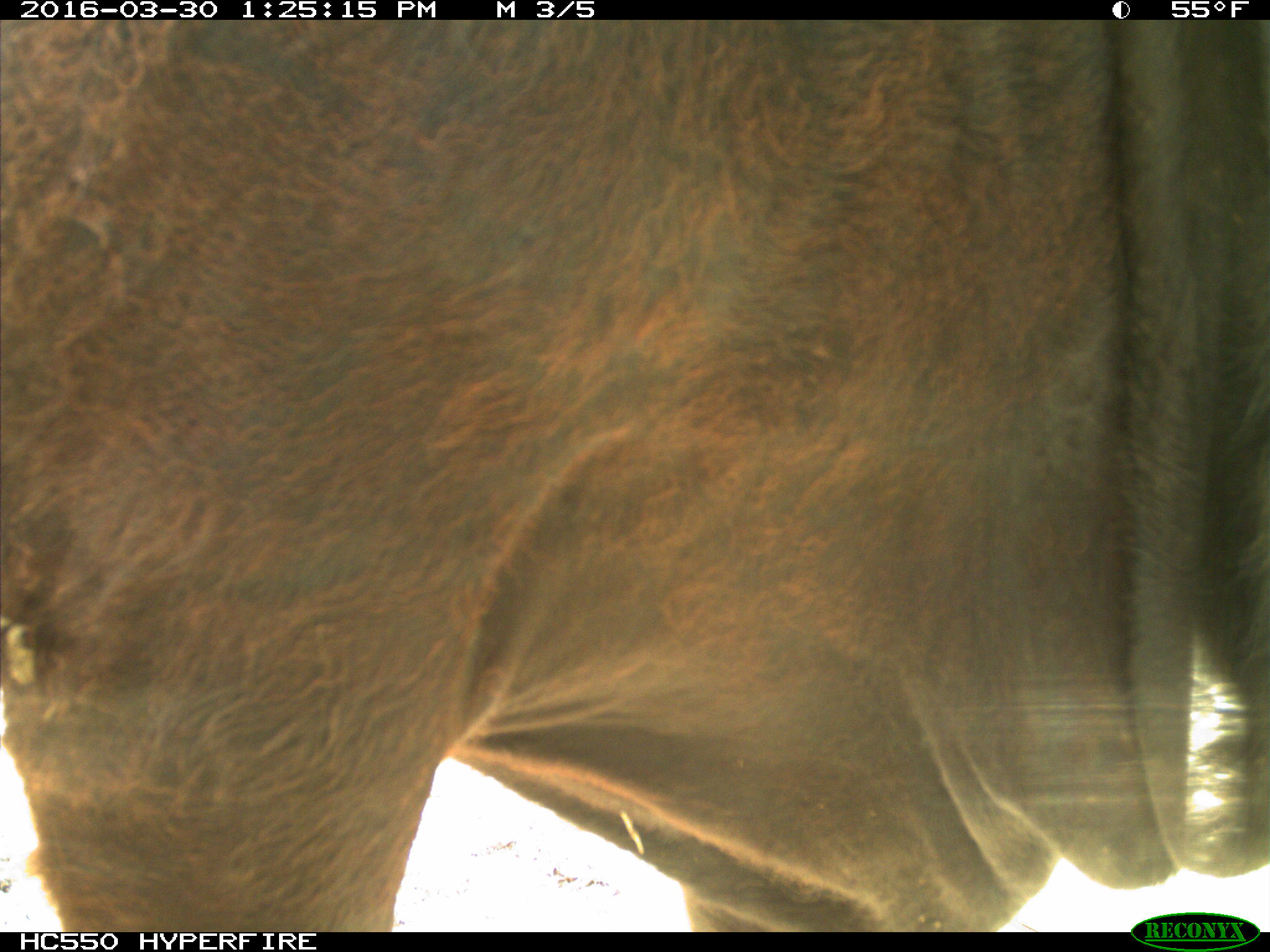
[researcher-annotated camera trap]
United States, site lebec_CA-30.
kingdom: Animalia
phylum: Chordata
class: Mammalia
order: Artiodactyla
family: Bovidae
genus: Bos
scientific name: Bos taurus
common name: domestic cow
Bos taurus (domestic cow).